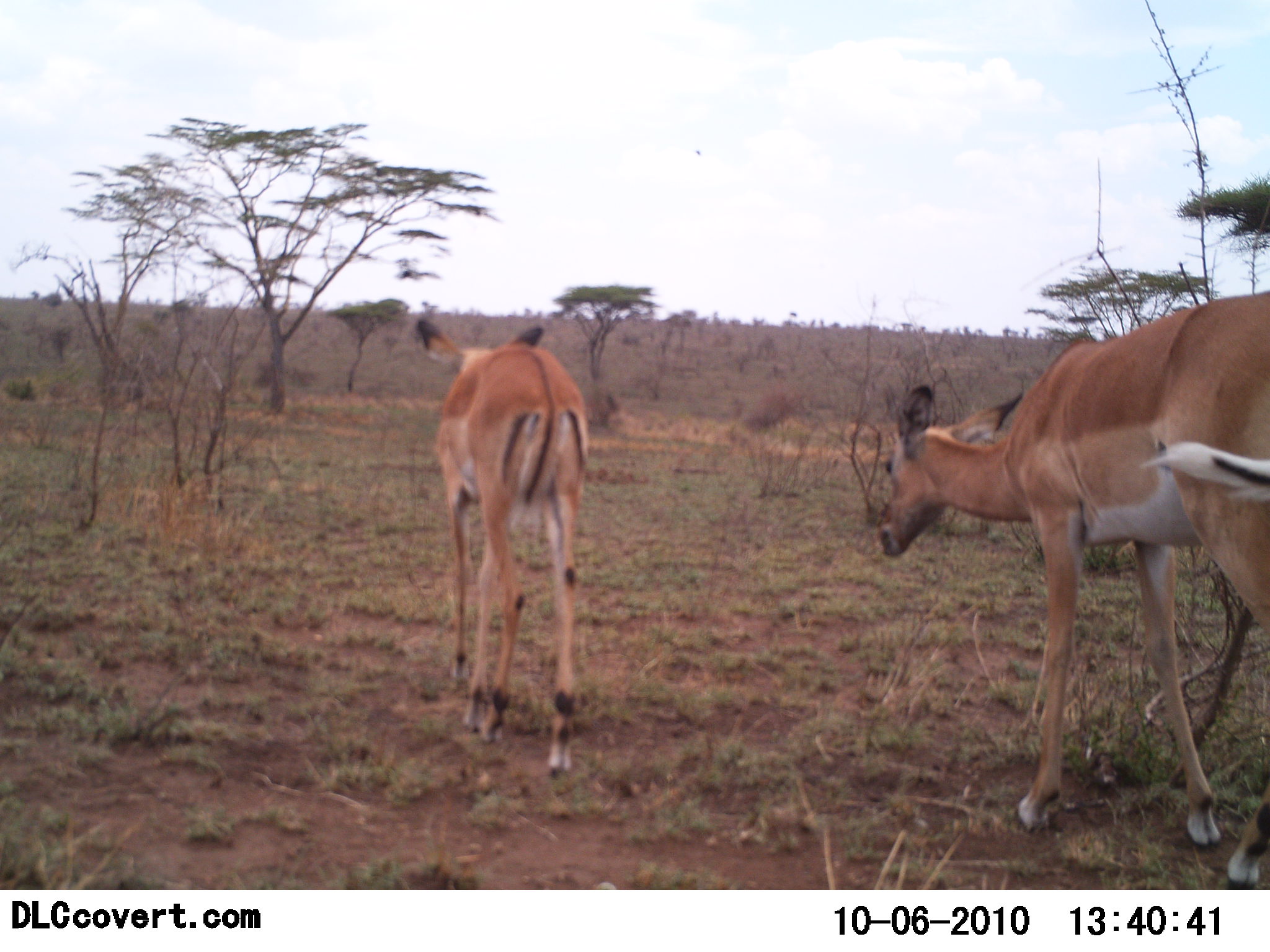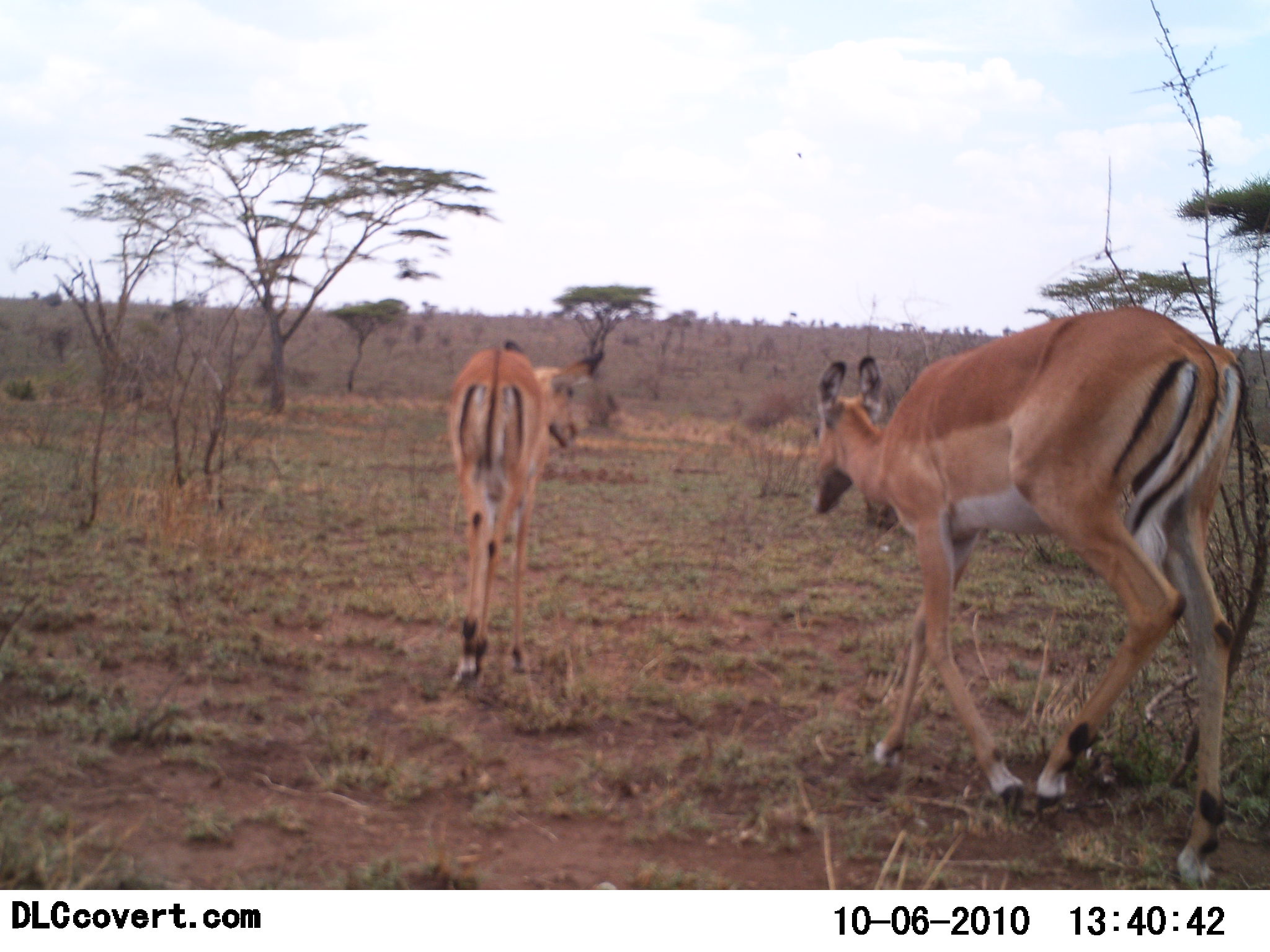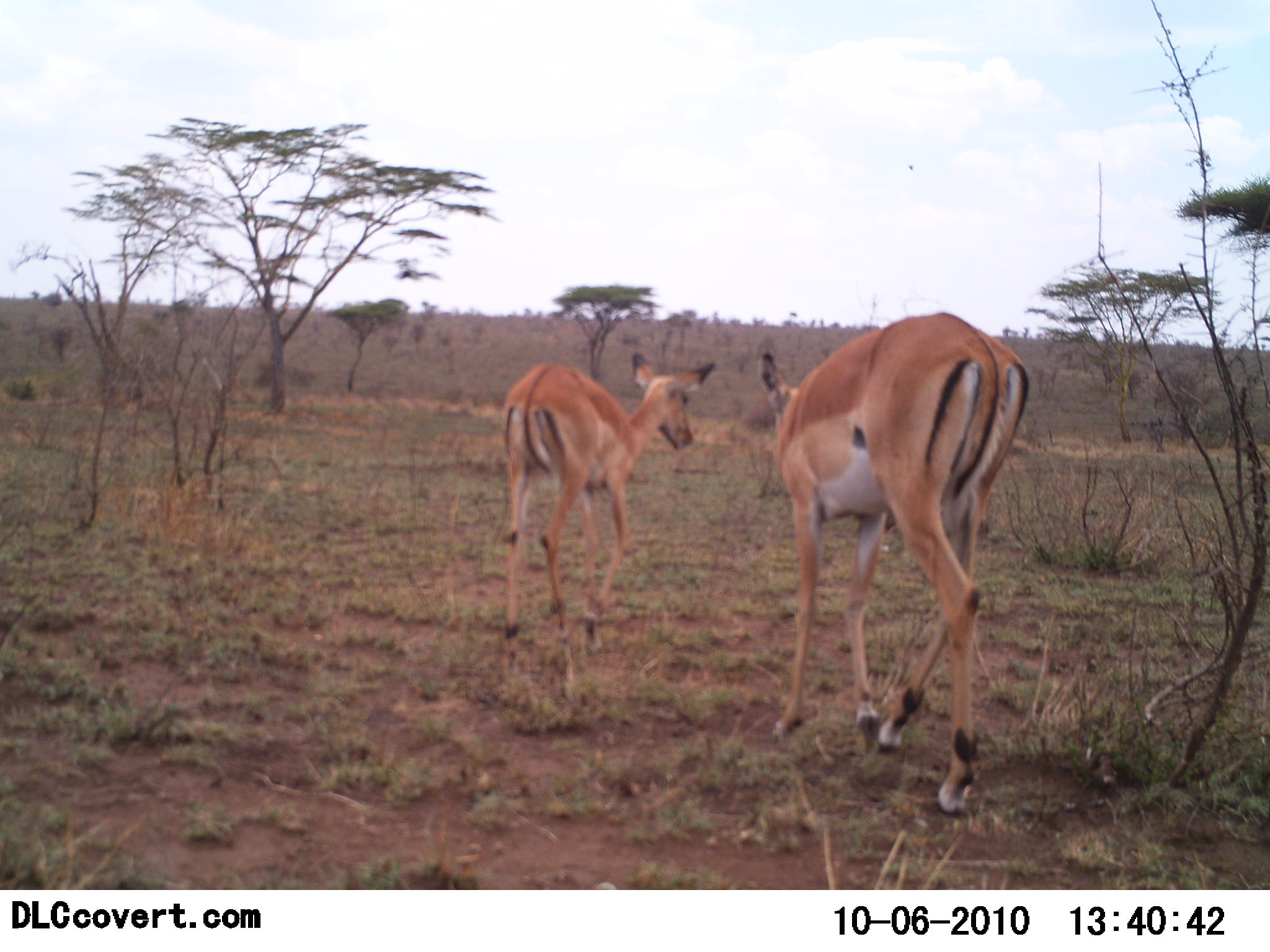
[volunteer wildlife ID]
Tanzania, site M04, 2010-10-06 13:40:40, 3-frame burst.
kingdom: Animalia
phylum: Chordata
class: Mammalia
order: Artiodactyla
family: Bovidae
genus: Aepyceros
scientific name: Aepyceros melampus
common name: impala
Impala (Aepyceros melampus), count 2. Behavior (volunteer vote fractions): standing 0%, resting 0%, moving 100%, interacting 0%. Young present (vote fraction): 0%. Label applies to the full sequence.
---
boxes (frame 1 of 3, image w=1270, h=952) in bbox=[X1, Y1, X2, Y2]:
animal: bbox=[875, 291, 1270, 888]; bbox=[415, 316, 592, 781]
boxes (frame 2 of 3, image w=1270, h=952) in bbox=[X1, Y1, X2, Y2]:
animal: bbox=[803, 303, 1255, 889]; bbox=[447, 346, 608, 687]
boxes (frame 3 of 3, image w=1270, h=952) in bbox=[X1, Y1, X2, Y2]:
animal: bbox=[757, 311, 1030, 818]; bbox=[496, 349, 716, 689]